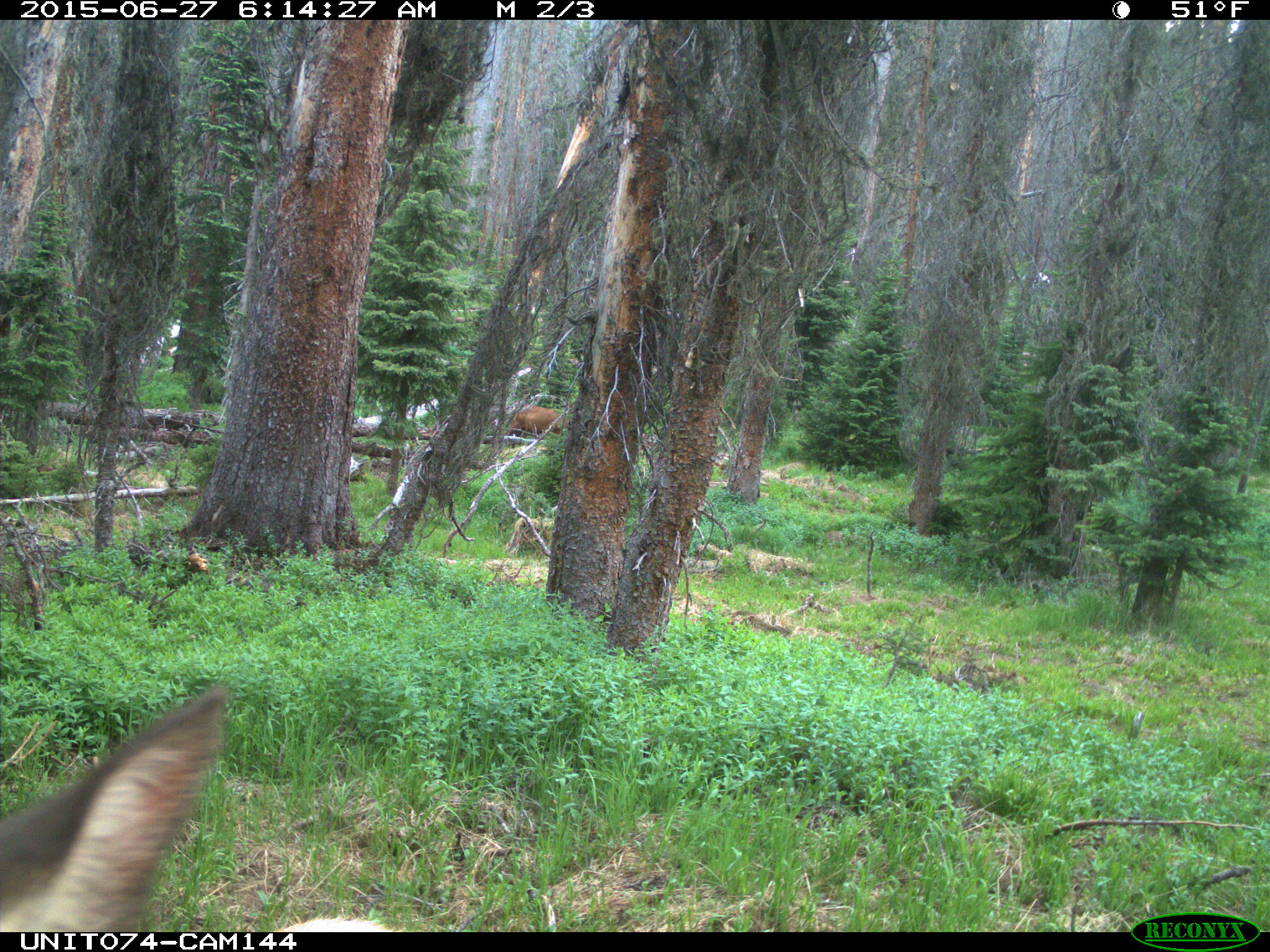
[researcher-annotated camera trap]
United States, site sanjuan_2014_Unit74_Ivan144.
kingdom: Animalia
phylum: Chordata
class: Mammalia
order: Artiodactyla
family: Cervidae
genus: Cervus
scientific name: Cervus elaphus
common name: red deer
Cervus elaphus (red deer).